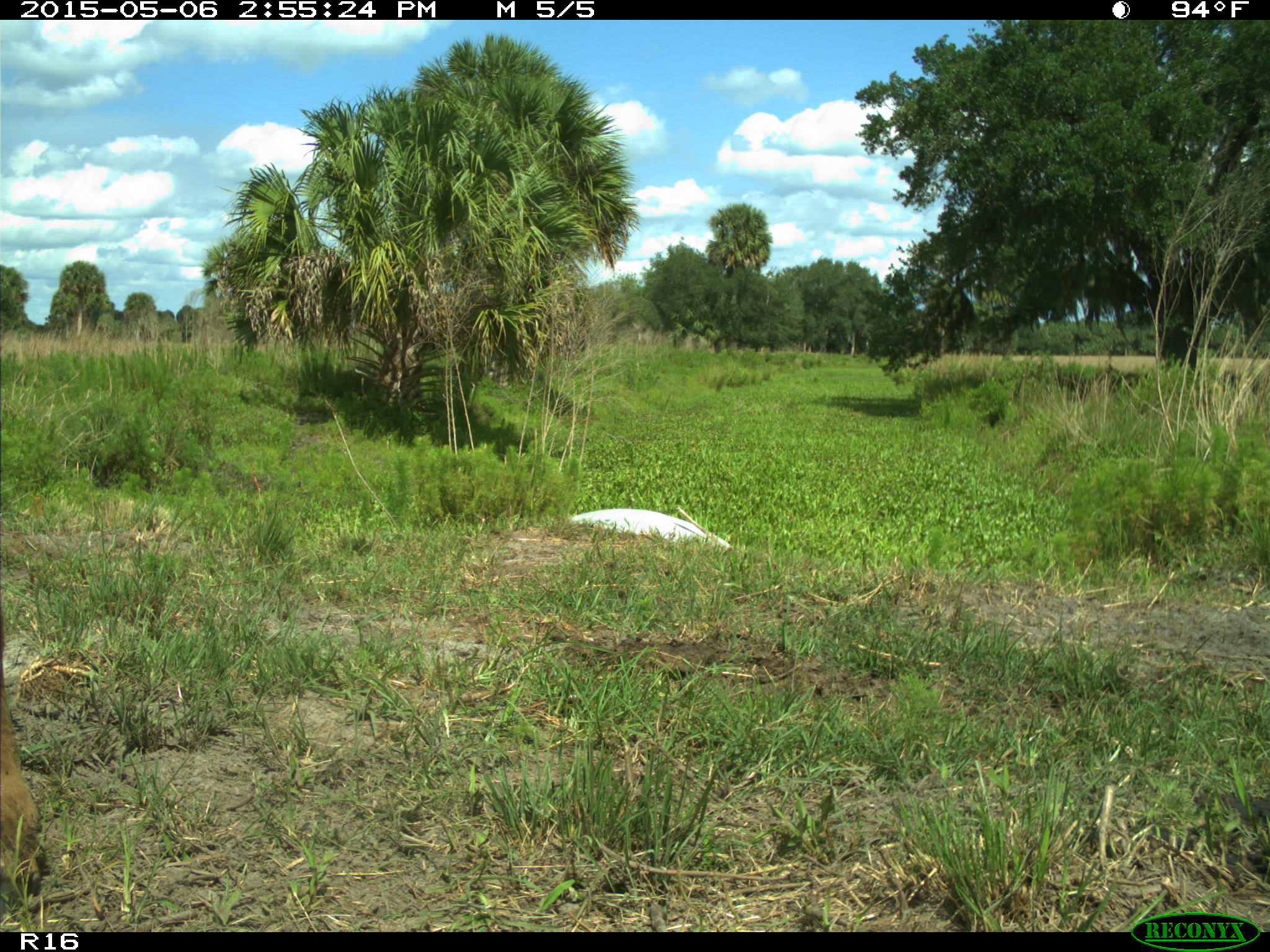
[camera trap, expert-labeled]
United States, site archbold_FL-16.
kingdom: Animalia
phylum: Chordata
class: Mammalia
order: Artiodactyla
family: Bovidae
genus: Bos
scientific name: Bos taurus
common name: domestic cow